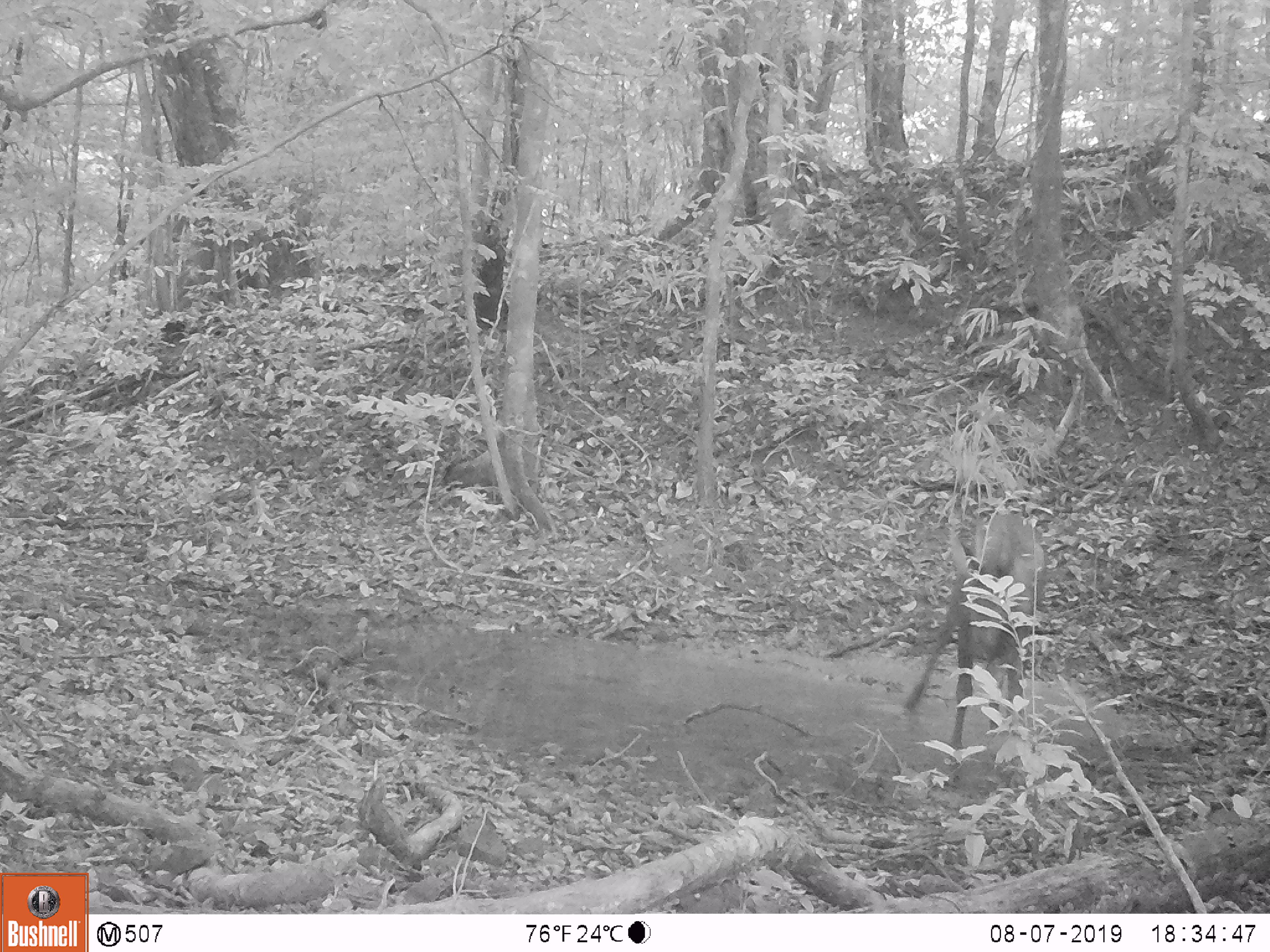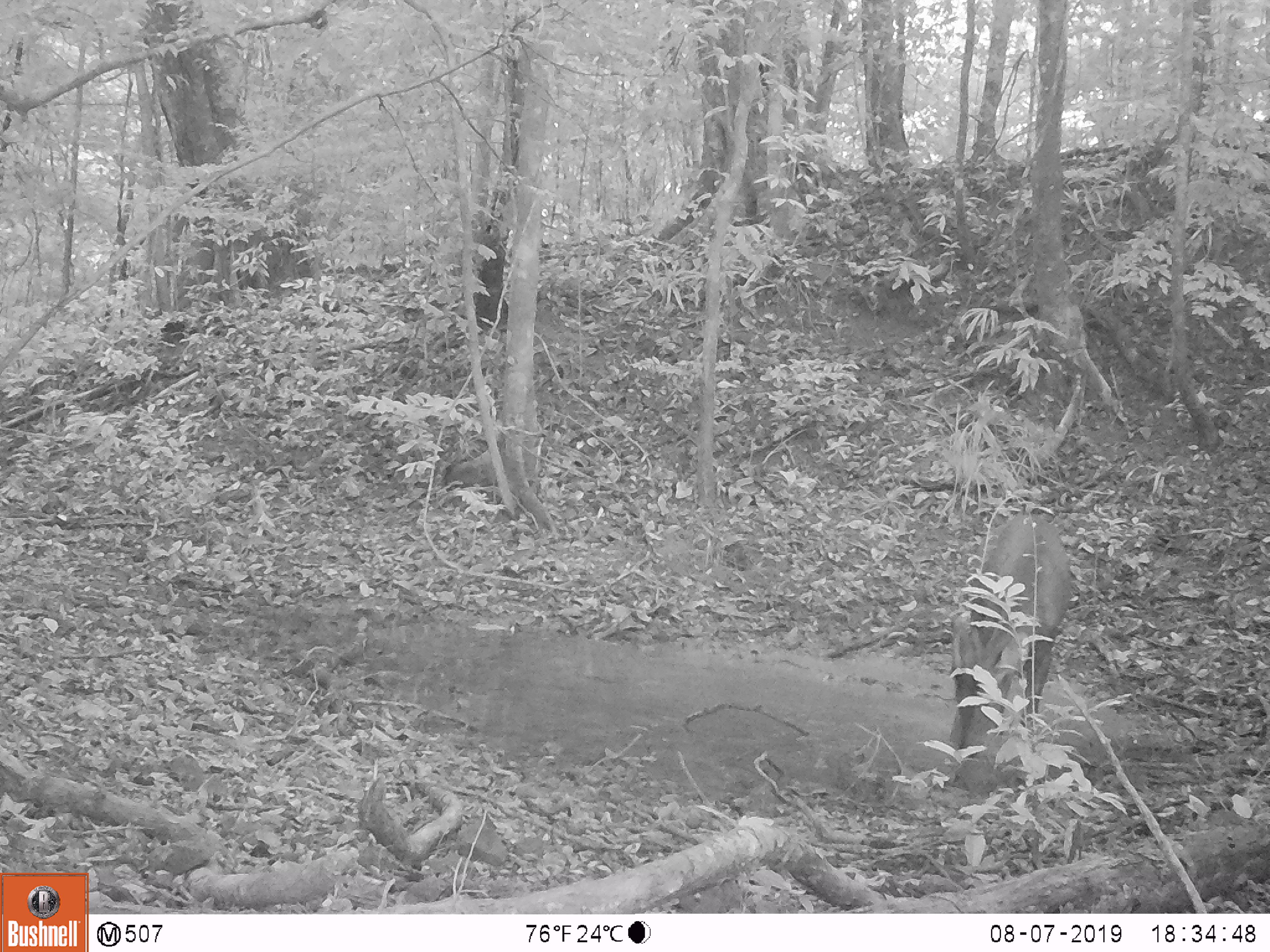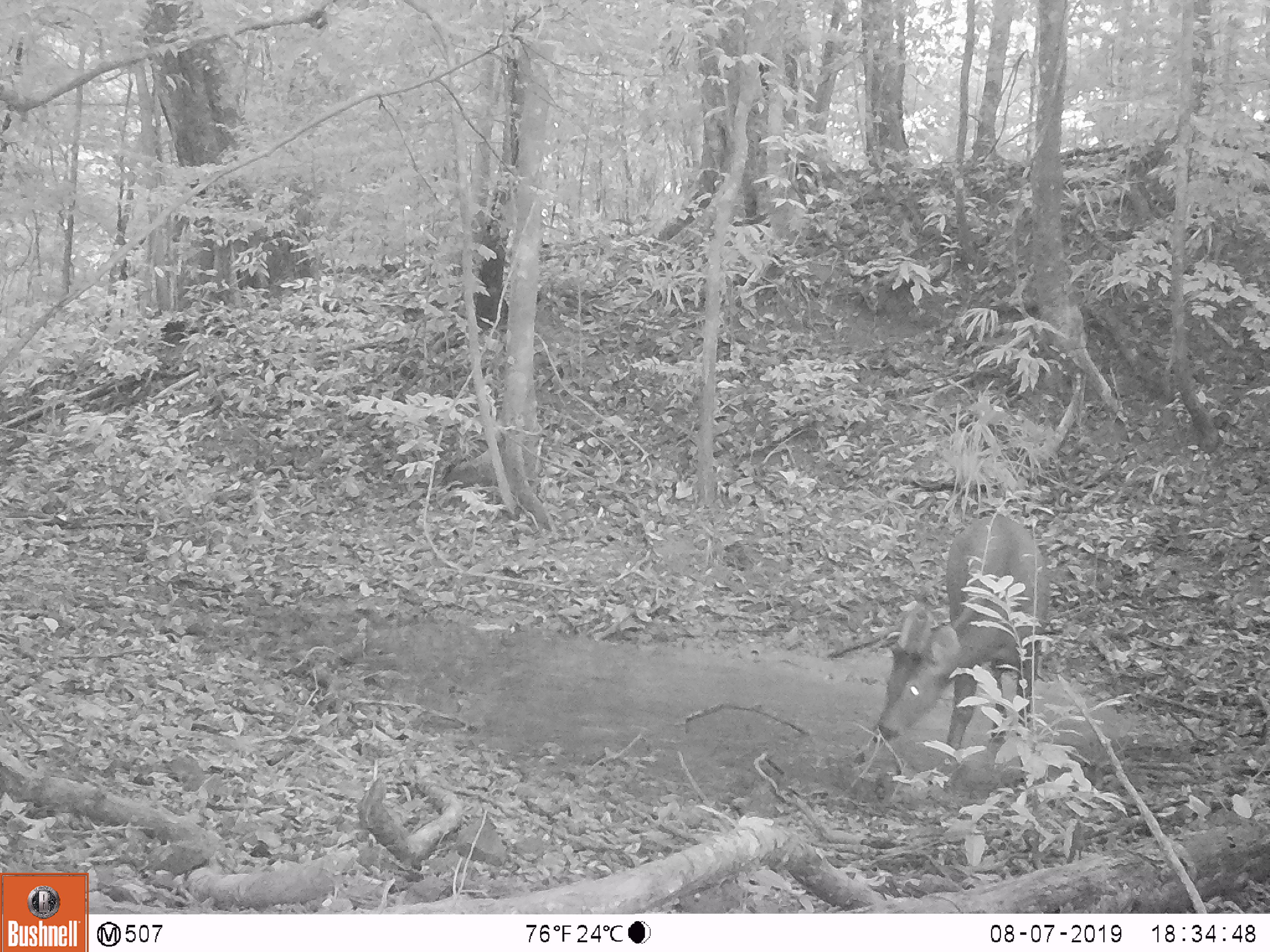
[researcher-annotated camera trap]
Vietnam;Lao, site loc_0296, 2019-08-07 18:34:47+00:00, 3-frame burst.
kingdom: Animalia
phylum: Chordata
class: Mammalia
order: Artiodactyla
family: Cervidae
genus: Rusa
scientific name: Rusa unicolor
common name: sambar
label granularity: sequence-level